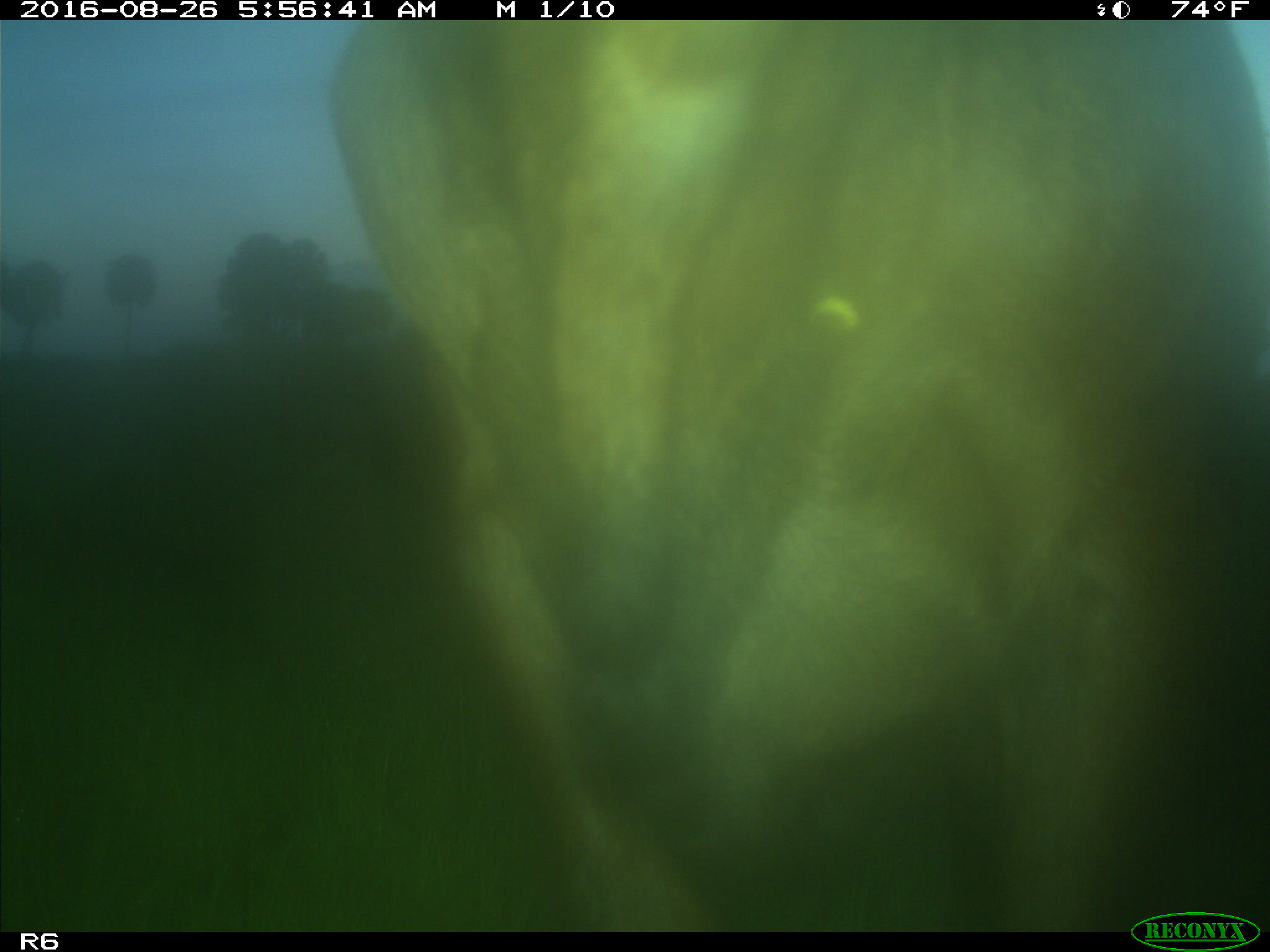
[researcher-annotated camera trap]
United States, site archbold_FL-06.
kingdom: Animalia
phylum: Chordata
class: Mammalia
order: Artiodactyla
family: Bovidae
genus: Bos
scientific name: Bos taurus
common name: domestic cow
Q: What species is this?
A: Bos taurus (domestic cow).